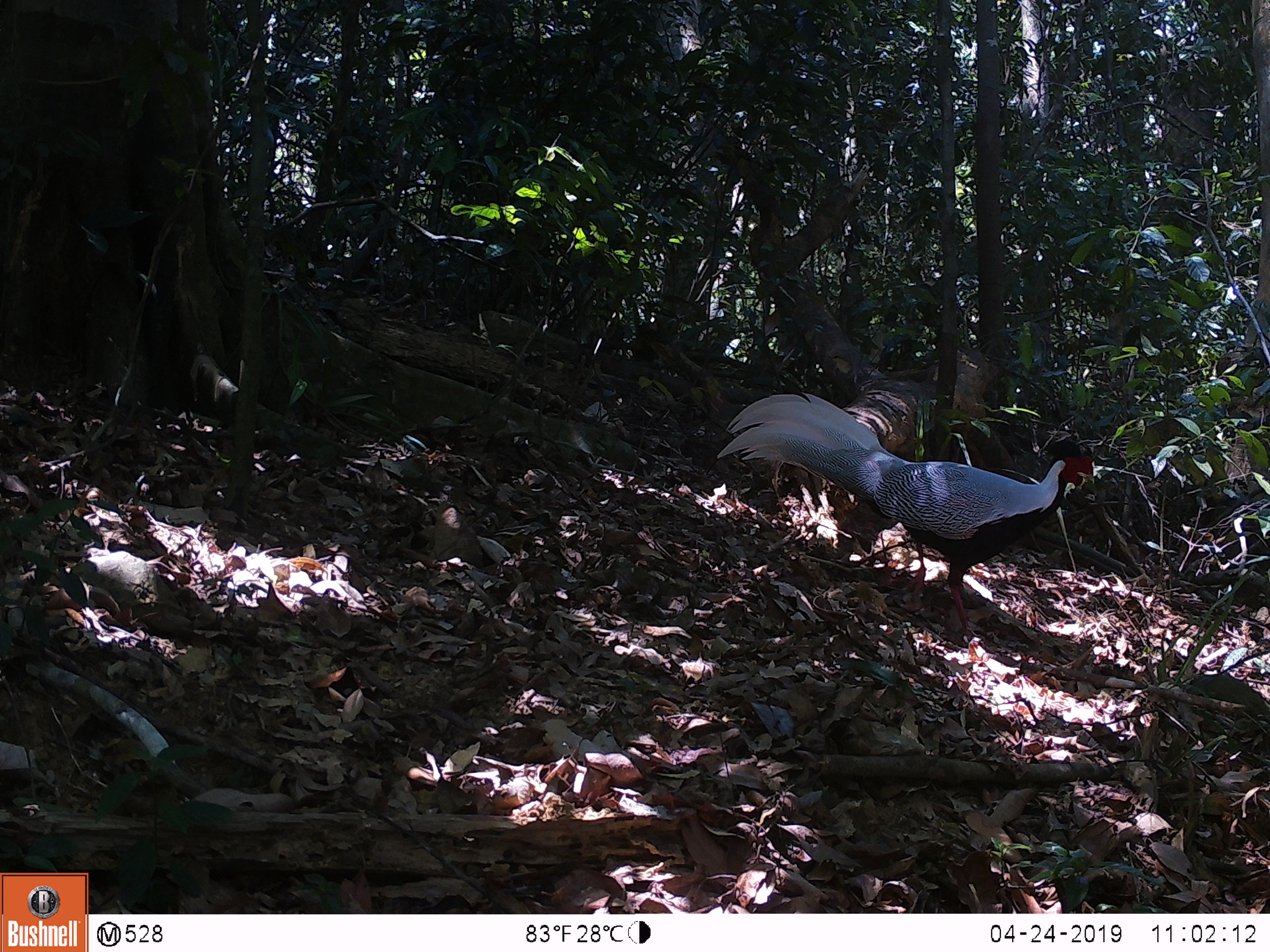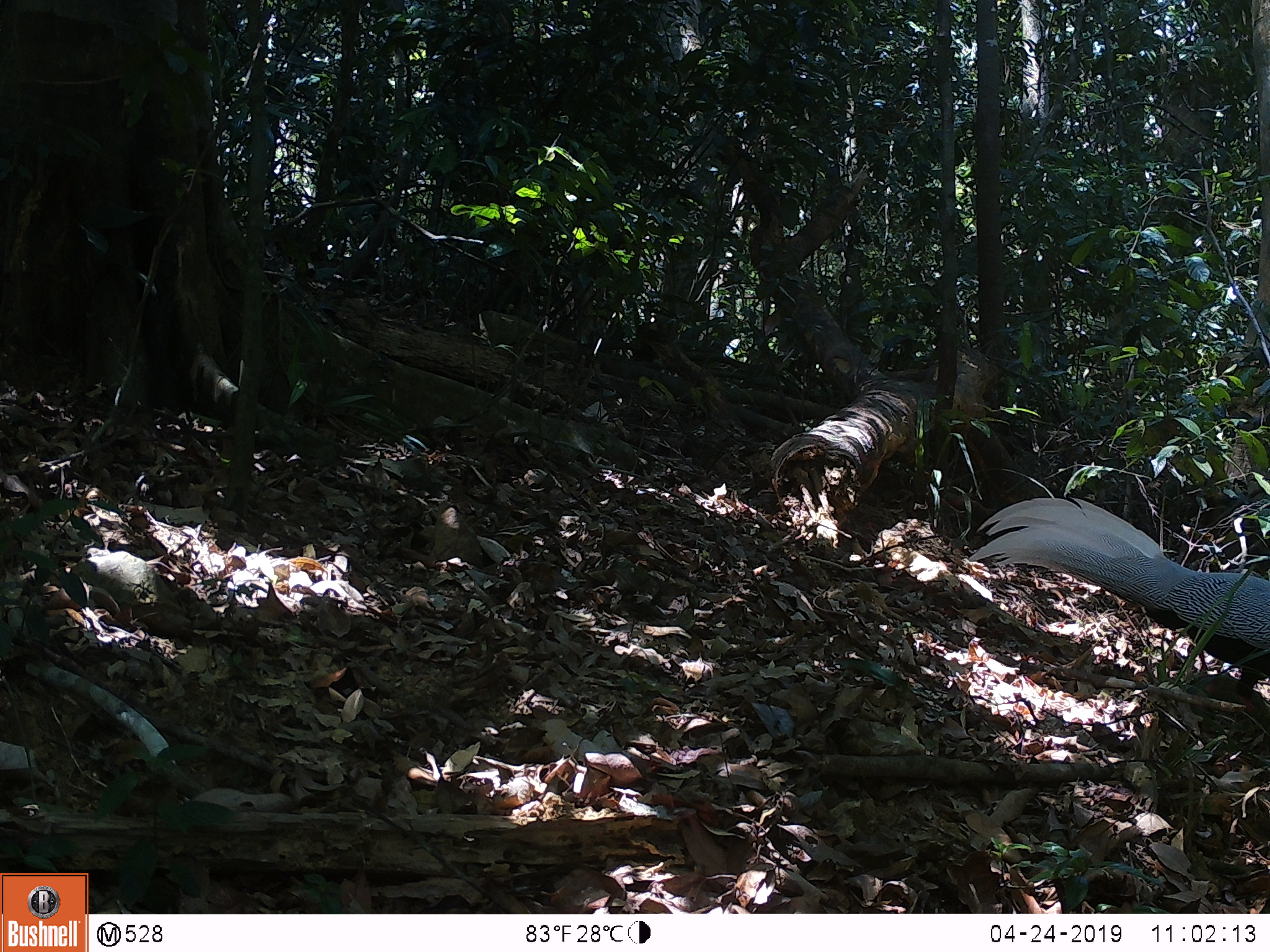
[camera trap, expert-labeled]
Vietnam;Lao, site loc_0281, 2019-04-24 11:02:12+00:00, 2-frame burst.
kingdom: Animalia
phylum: Chordata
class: Aves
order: Galliformes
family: Phasianidae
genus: Lophura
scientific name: Lophura nycthemera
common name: silver pheasant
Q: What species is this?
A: Silver pheasant (Lophura nycthemera).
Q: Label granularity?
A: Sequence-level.